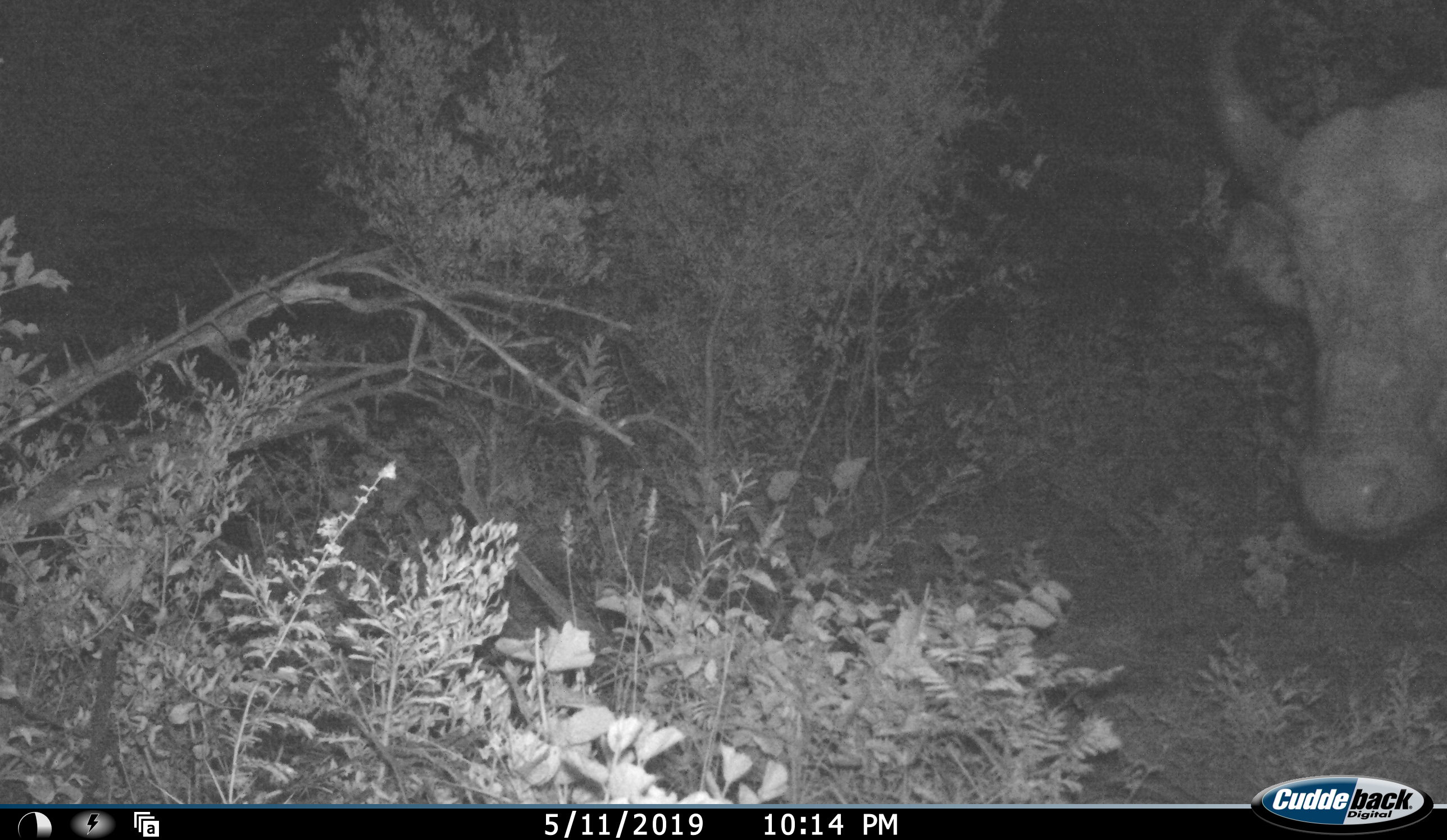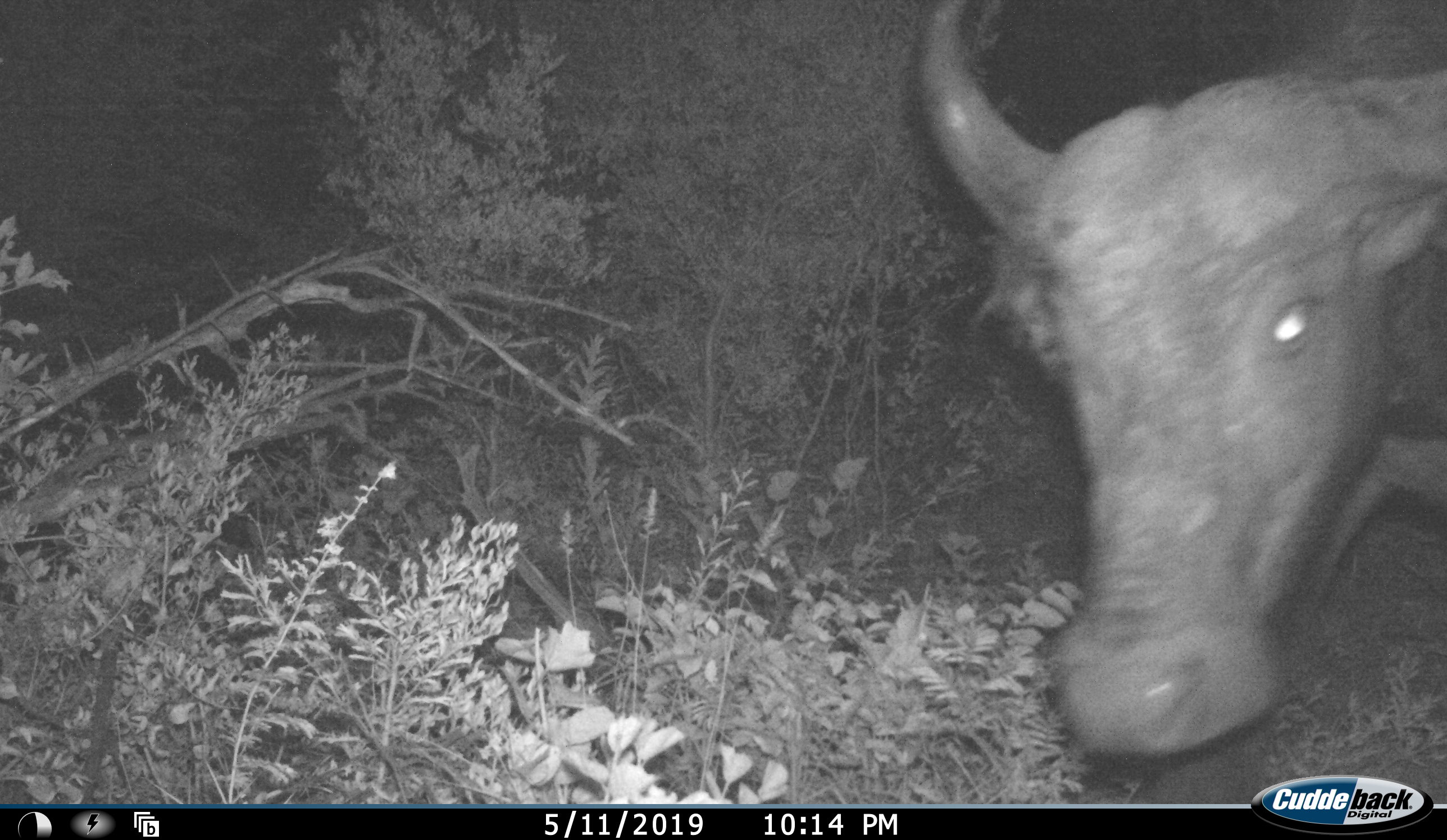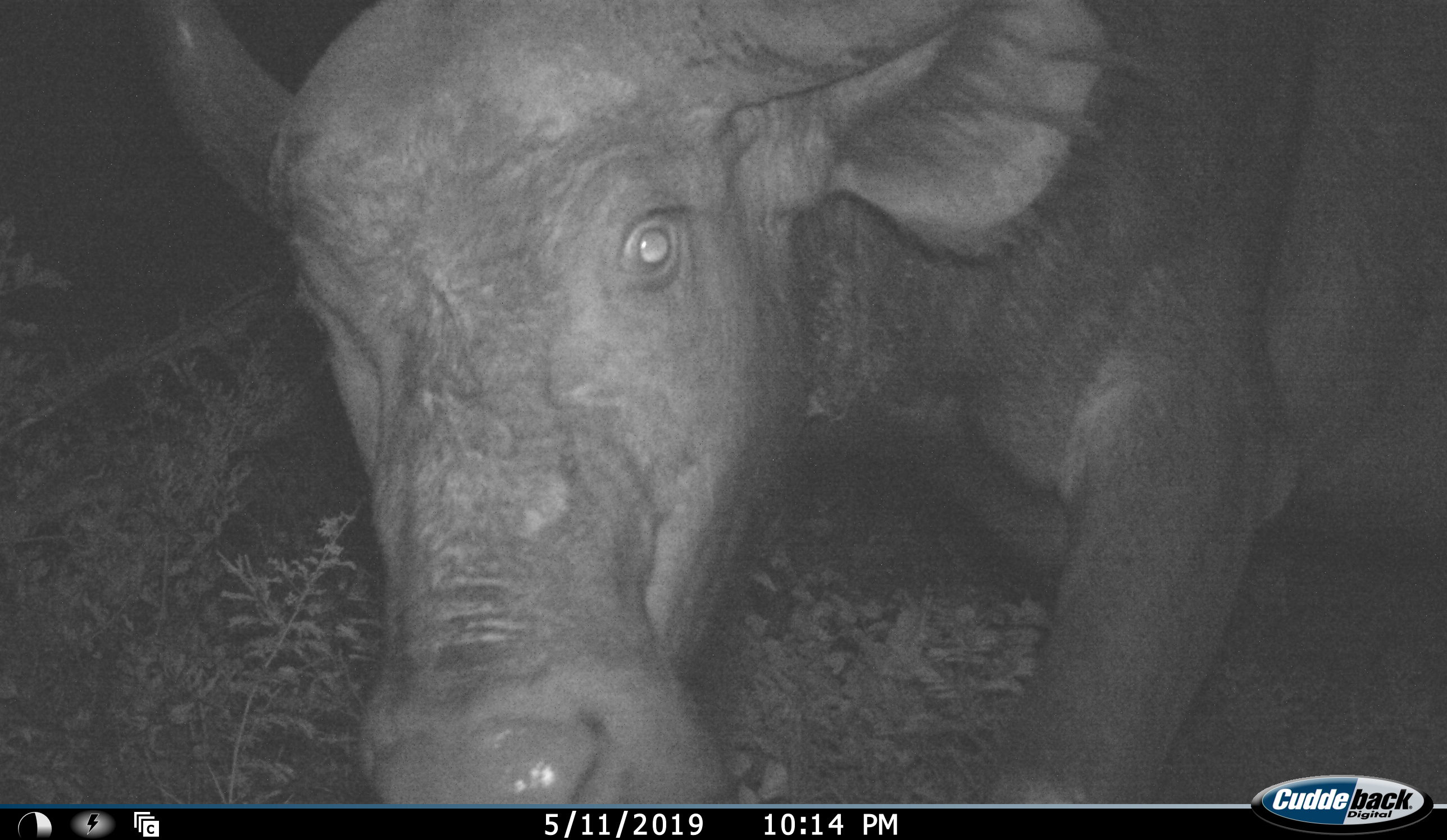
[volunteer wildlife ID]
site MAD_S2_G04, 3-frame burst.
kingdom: Animalia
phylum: Chordata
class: Mammalia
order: Artiodactyla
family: Bovidae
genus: Syncerus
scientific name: Syncerus caffer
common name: african buffalo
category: buffalo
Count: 1.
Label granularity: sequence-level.